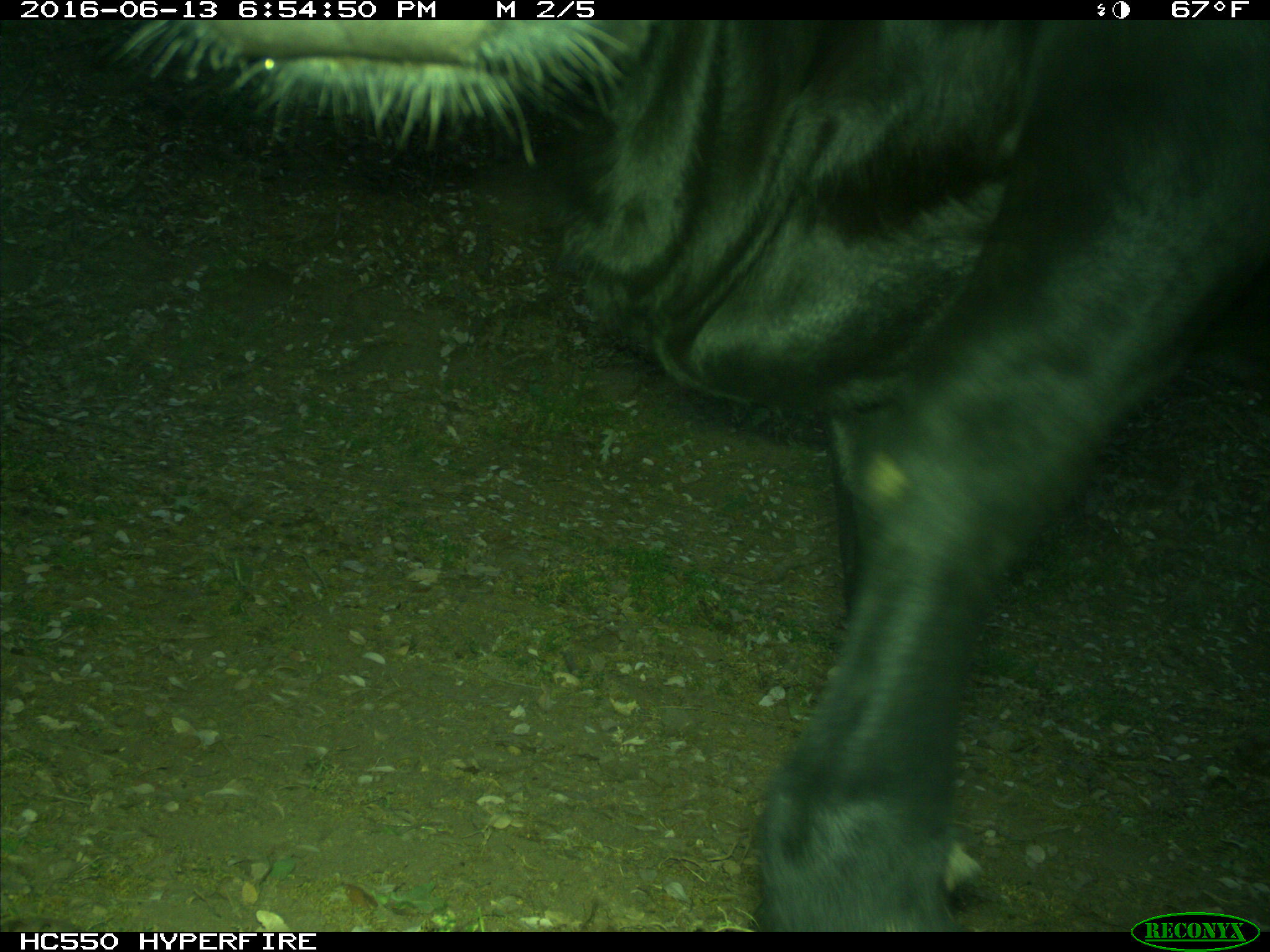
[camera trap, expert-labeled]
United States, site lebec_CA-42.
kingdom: Animalia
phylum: Chordata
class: Mammalia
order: Artiodactyla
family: Bovidae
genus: Bos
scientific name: Bos taurus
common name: domestic cow